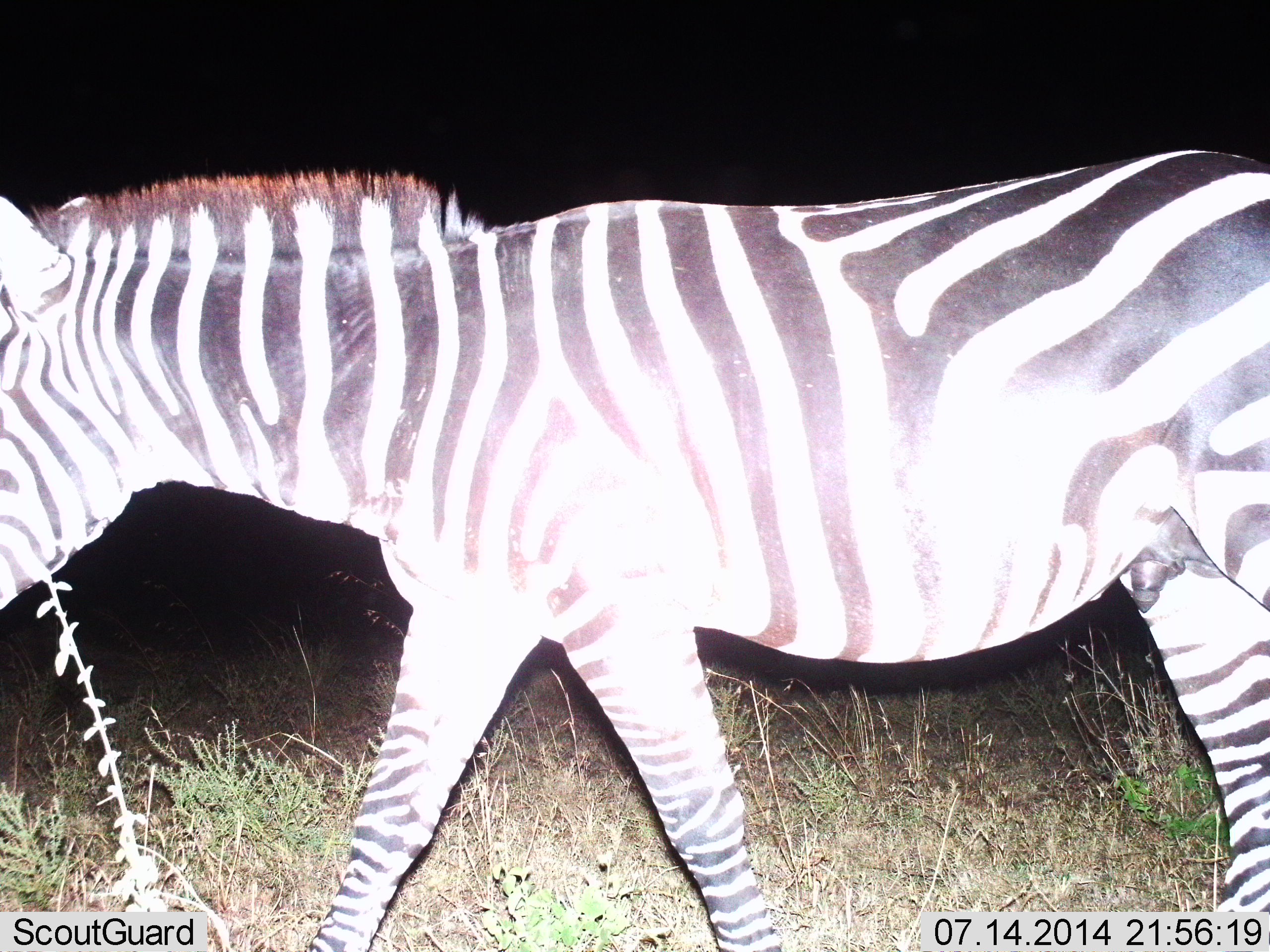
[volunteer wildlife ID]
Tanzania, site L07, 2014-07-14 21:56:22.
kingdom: Animalia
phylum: Chordata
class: Mammalia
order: Perissodactyla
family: Equidae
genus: Equus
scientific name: Equus quagga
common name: plains zebra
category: zebra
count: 1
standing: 0%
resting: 0%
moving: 100%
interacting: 0%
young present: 0%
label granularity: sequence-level